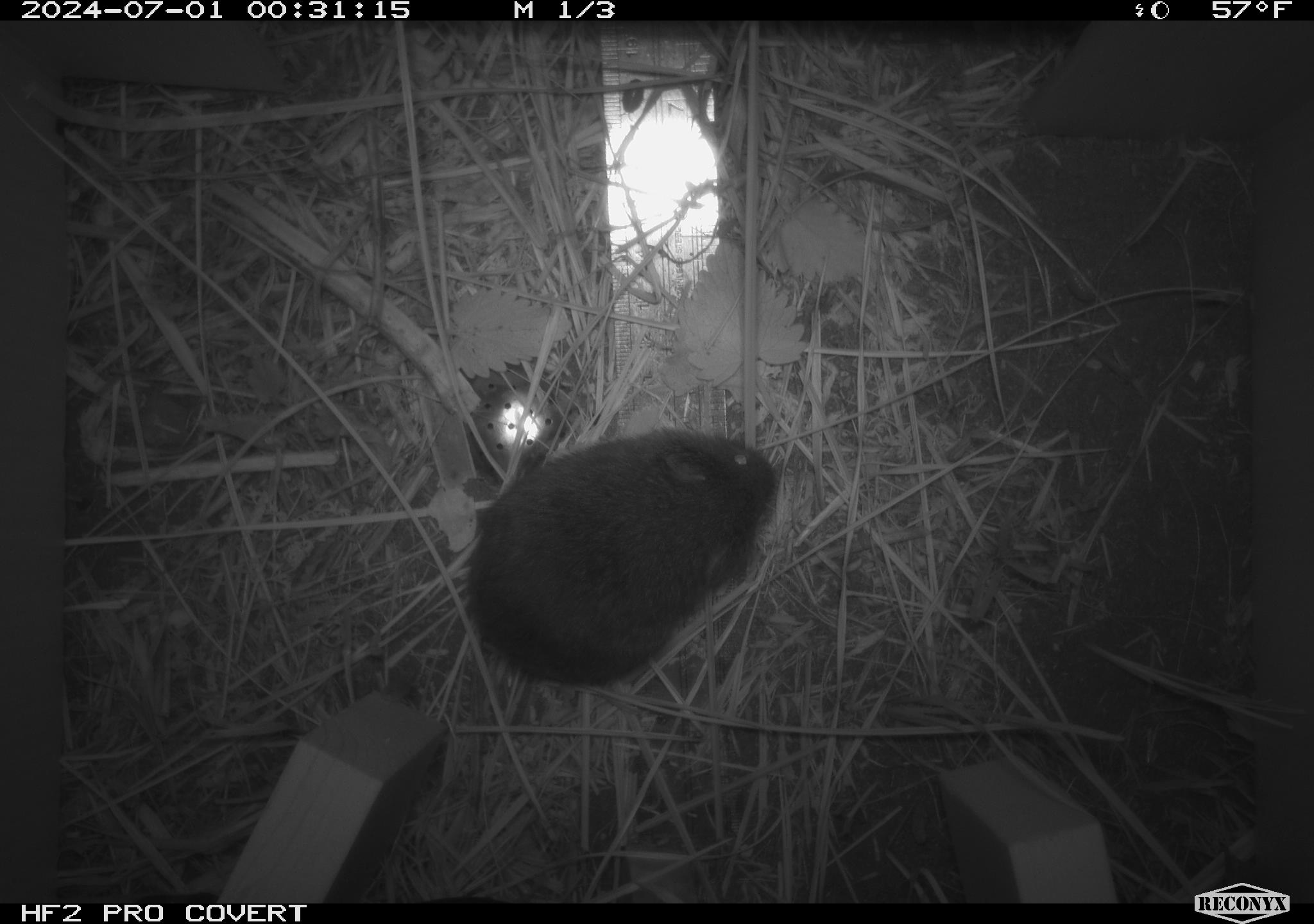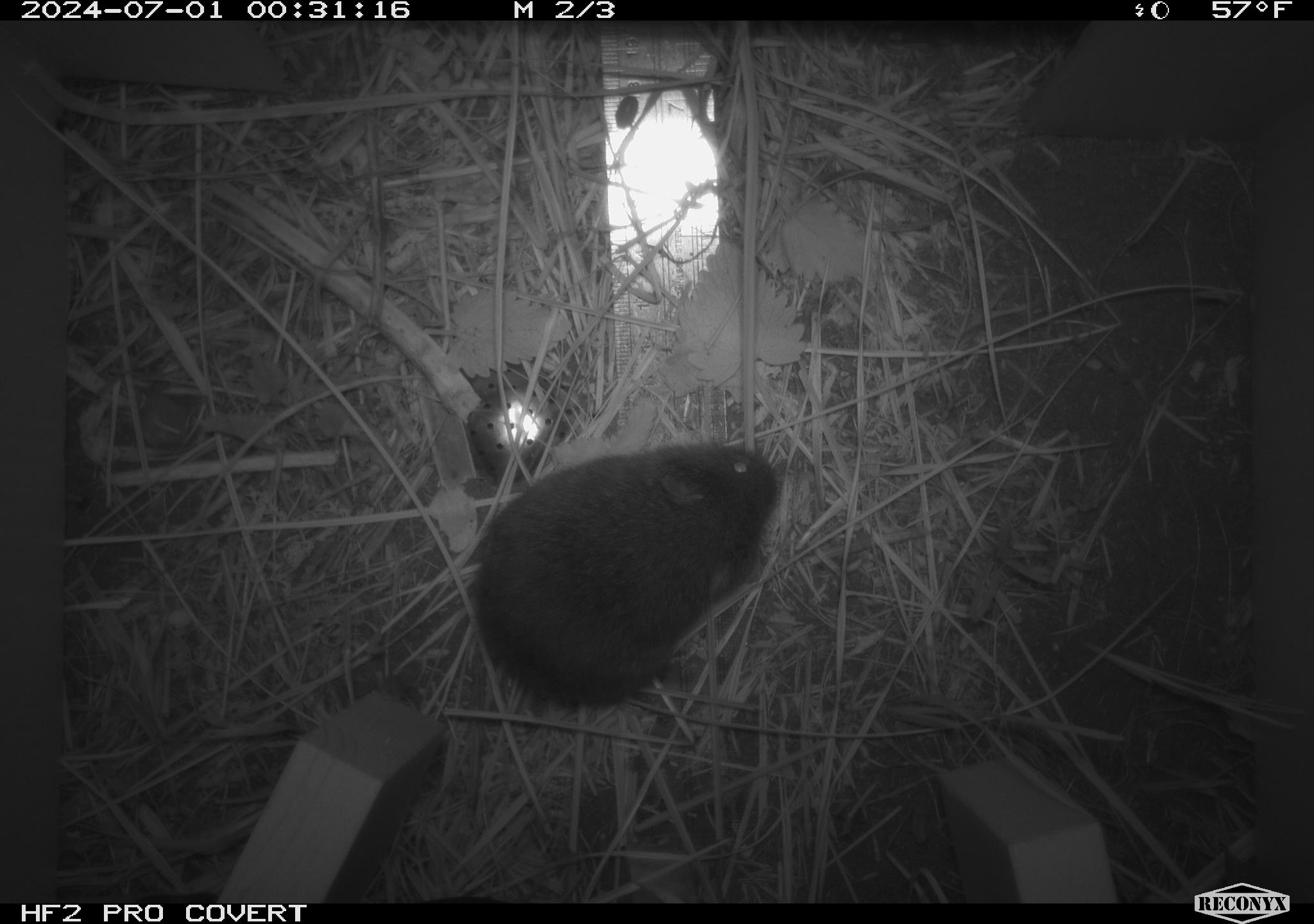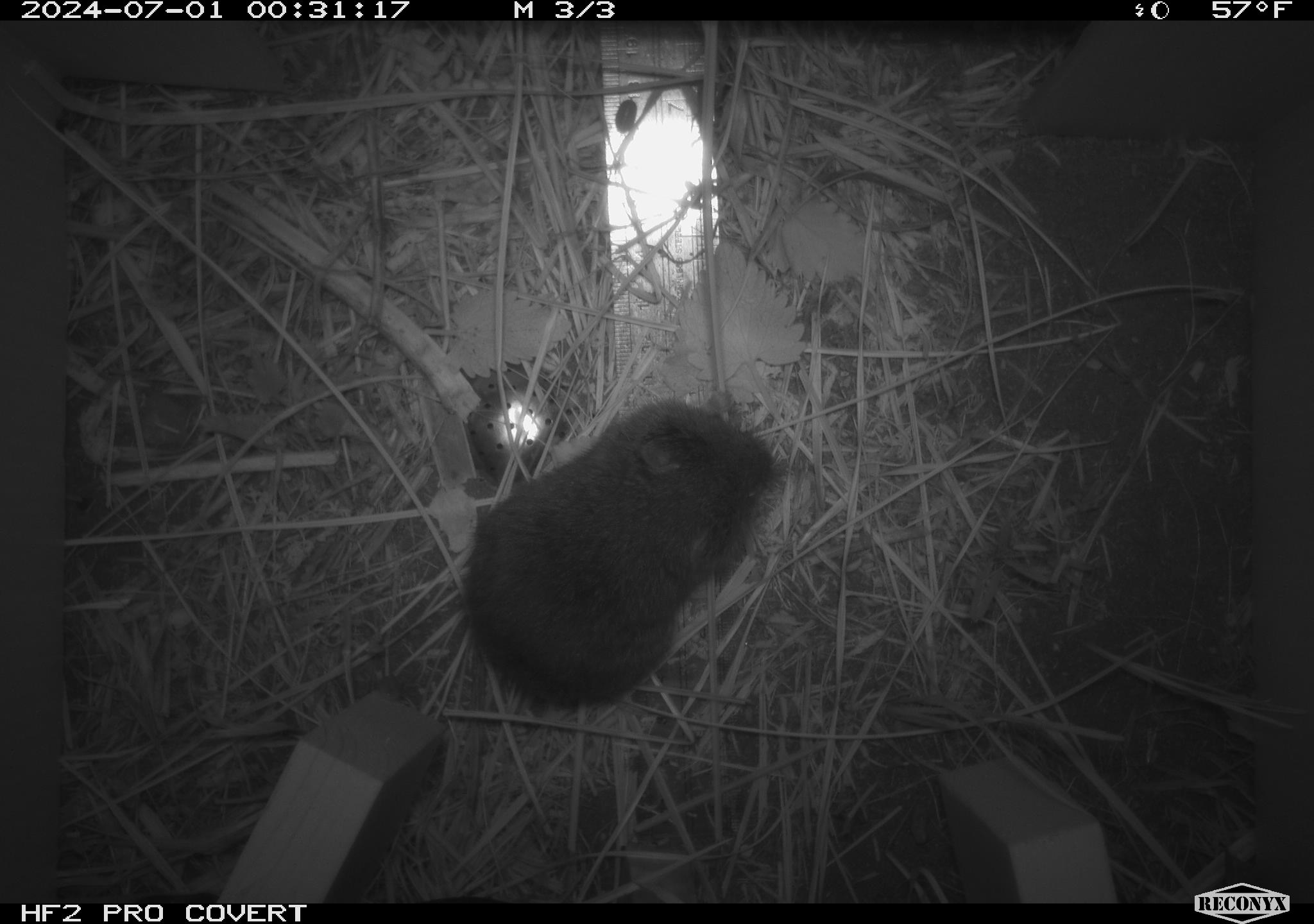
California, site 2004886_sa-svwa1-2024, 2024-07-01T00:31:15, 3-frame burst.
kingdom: Animalia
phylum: Chordata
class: Mammalia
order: Rodentia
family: Cricetidae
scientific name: Arvicolinae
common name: voles, lemmings, and muskrats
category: arvicolinae subfamily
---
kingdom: Animalia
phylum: Arthropoda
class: Malacostraca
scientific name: Malacostraca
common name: amphipods, crabs, isopods, krill, lobsters and shrimps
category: malacostracan